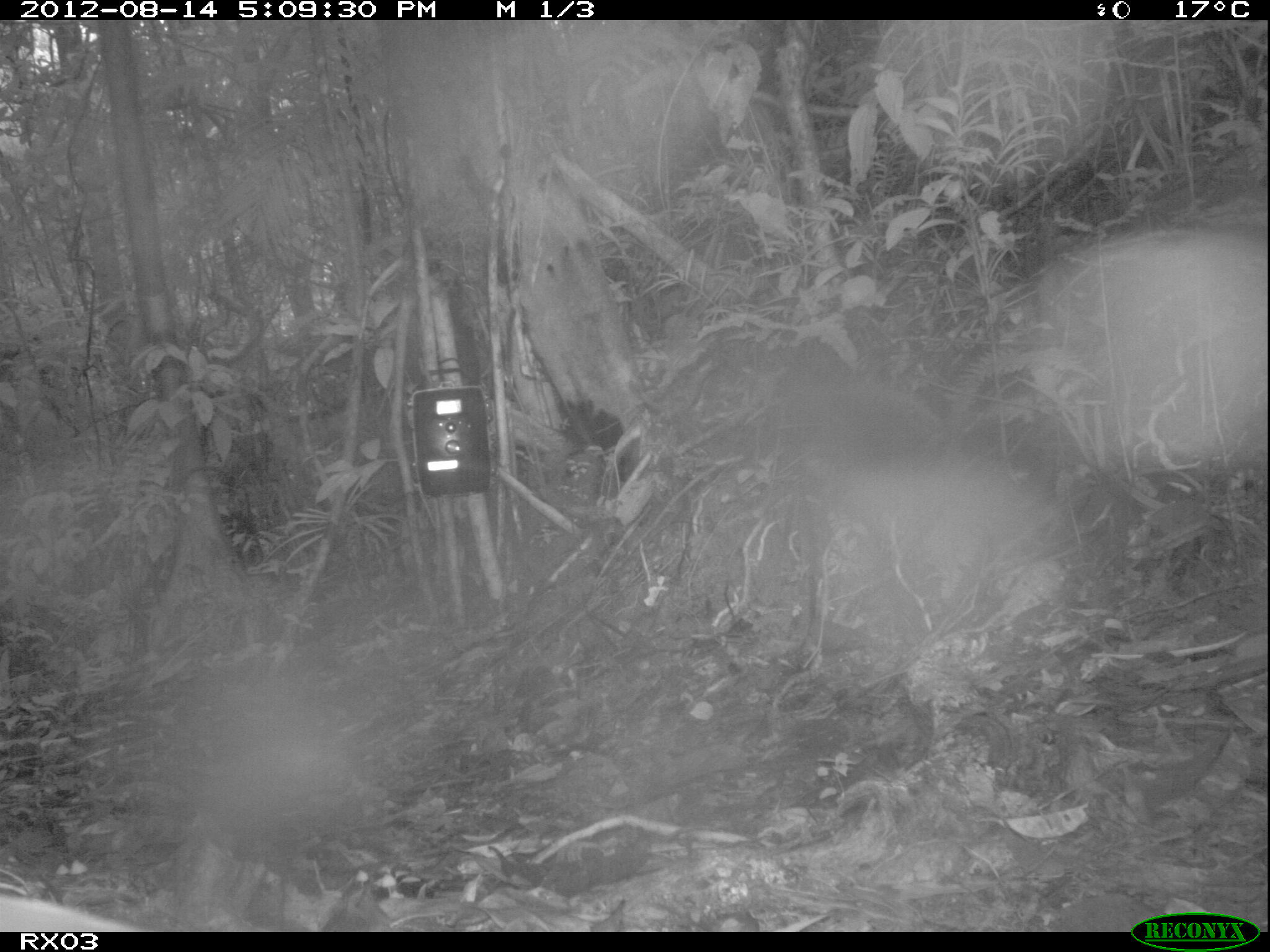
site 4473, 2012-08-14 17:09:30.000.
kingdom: Animalia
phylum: Chordata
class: Aves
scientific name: Aves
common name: bird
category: unknown bird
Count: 2.